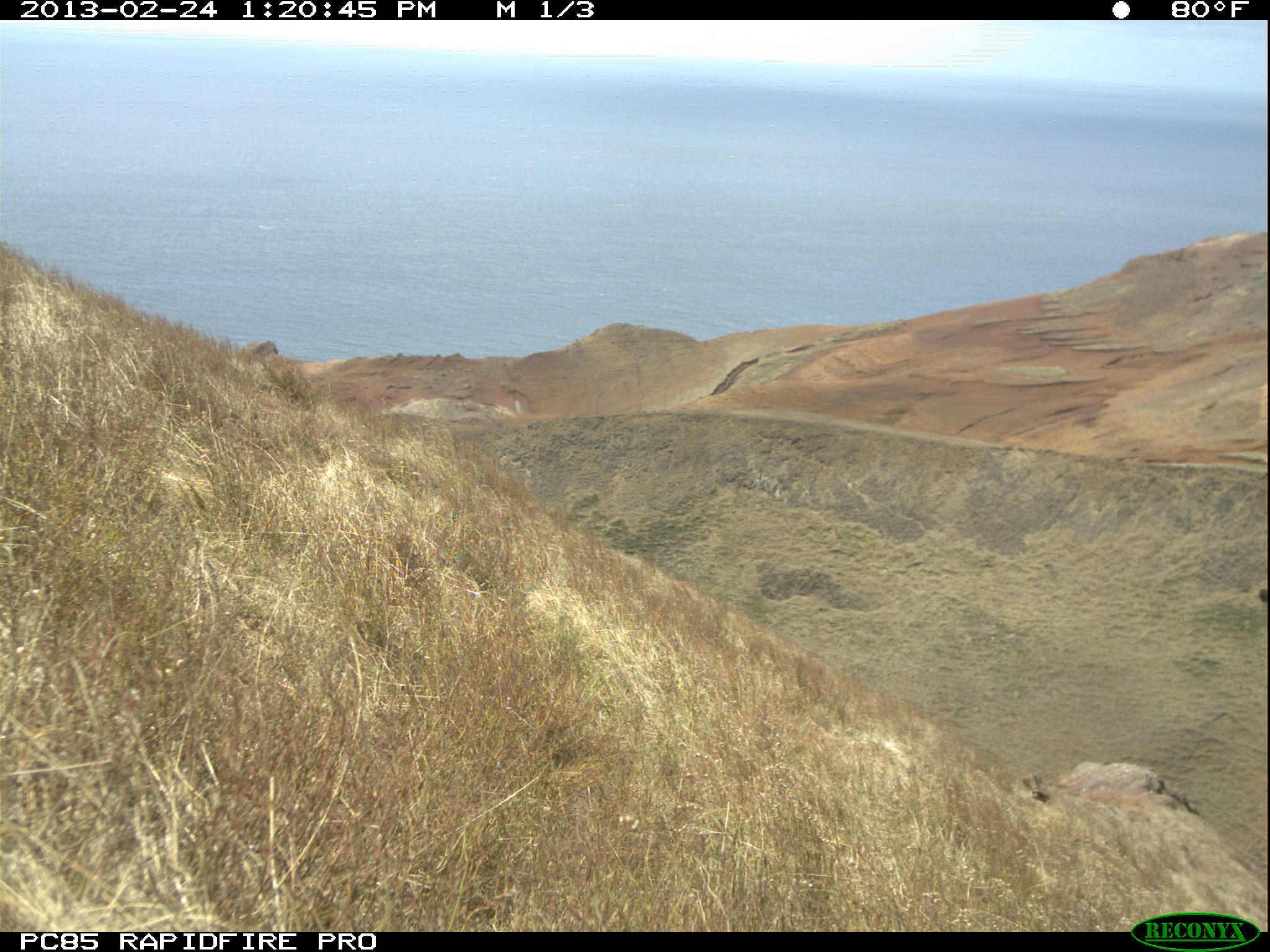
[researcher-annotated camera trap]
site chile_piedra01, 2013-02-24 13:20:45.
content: unidentified animal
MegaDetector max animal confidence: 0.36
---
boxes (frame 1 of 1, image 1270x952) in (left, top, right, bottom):
unknown: (1019, 773, 1053, 811)